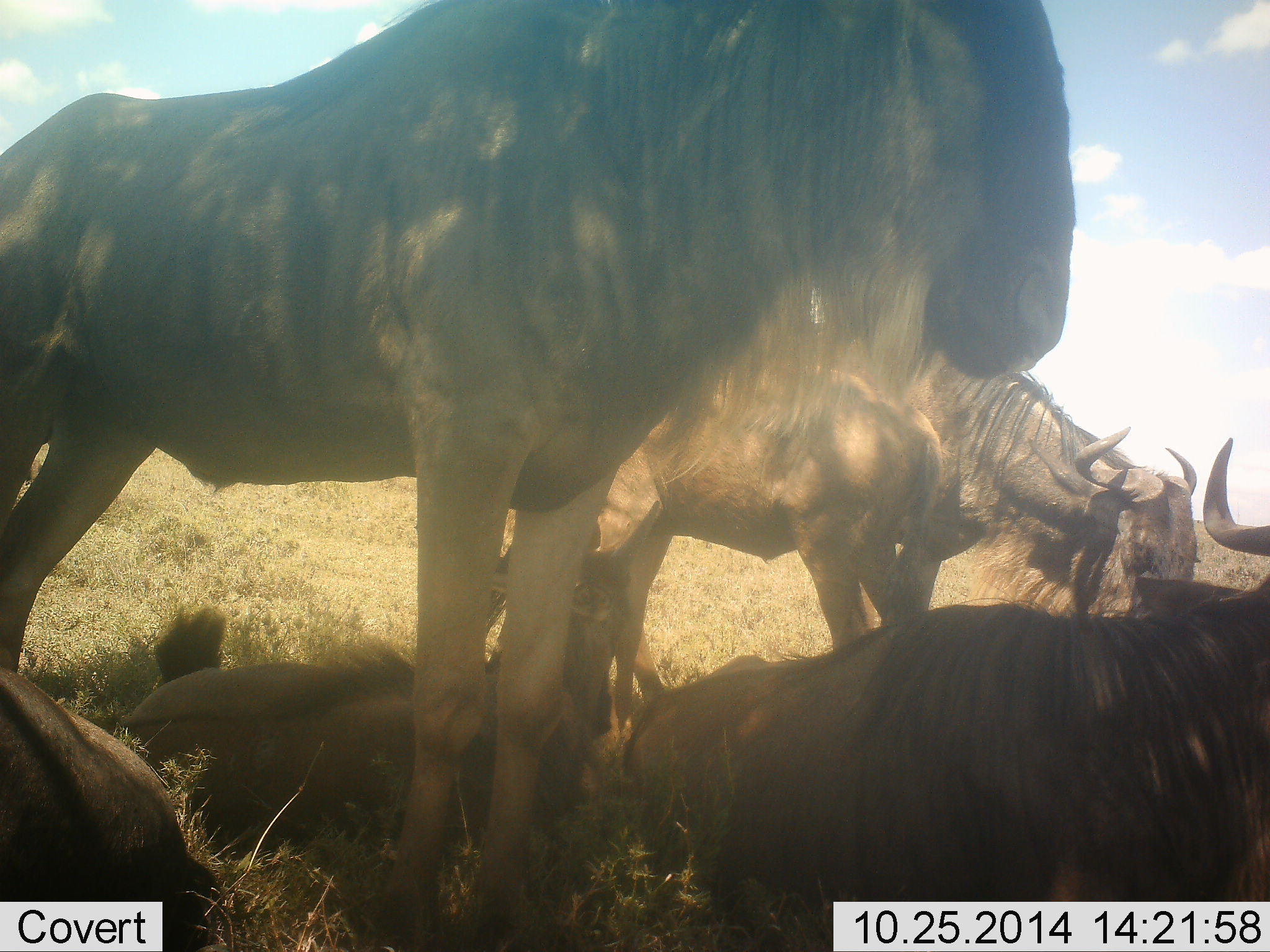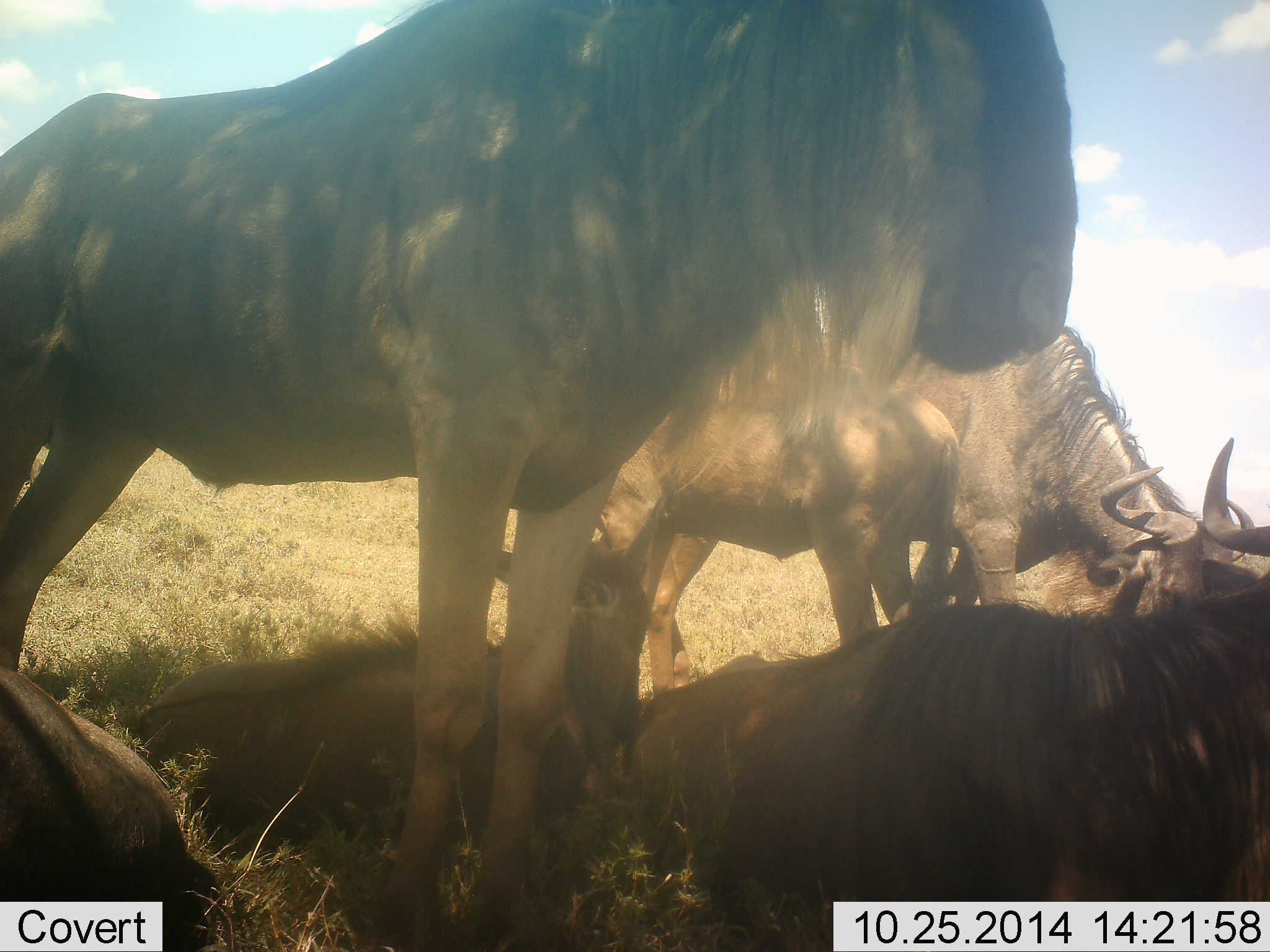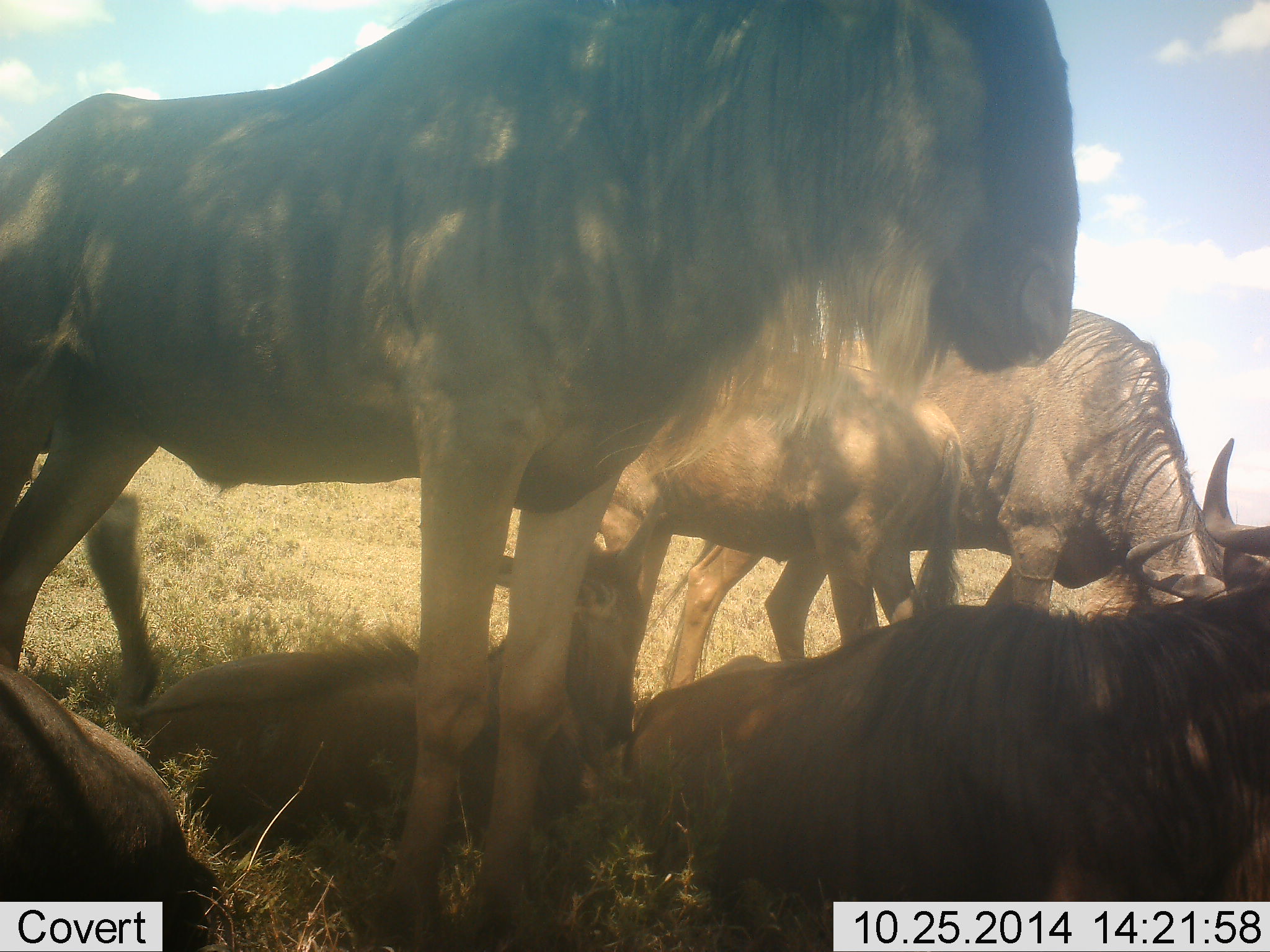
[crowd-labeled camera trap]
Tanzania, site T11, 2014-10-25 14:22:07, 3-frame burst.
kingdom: Animalia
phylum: Chordata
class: Mammalia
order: Artiodactyla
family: Bovidae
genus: Connochaetes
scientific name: Connochaetes taurinus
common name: blue wildebeest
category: wildebeest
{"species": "wildebeest (blue wildebeest) (Connochaetes taurinus)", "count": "5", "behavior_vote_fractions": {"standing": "70%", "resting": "90%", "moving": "0%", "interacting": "10%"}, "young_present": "70%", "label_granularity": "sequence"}